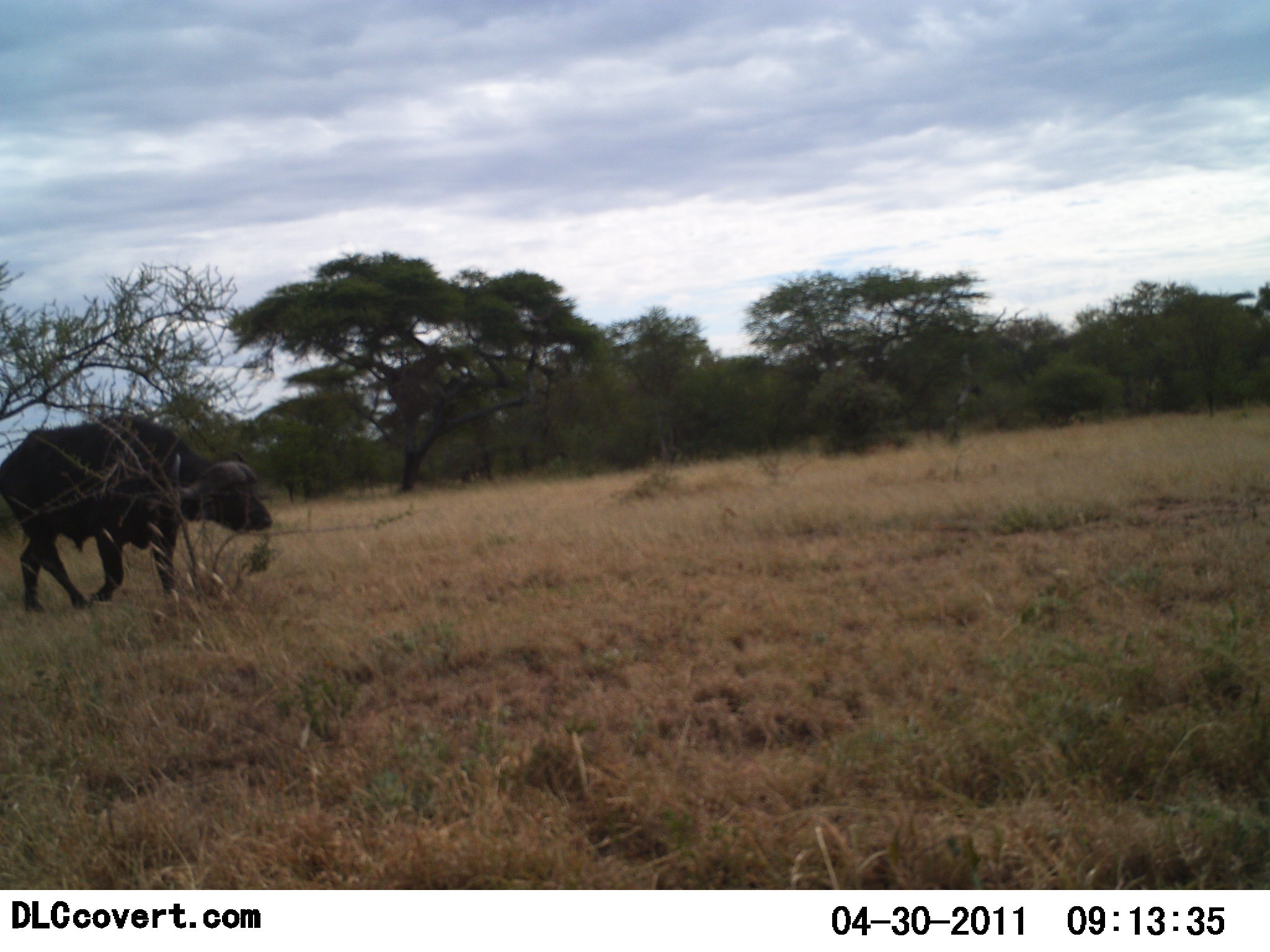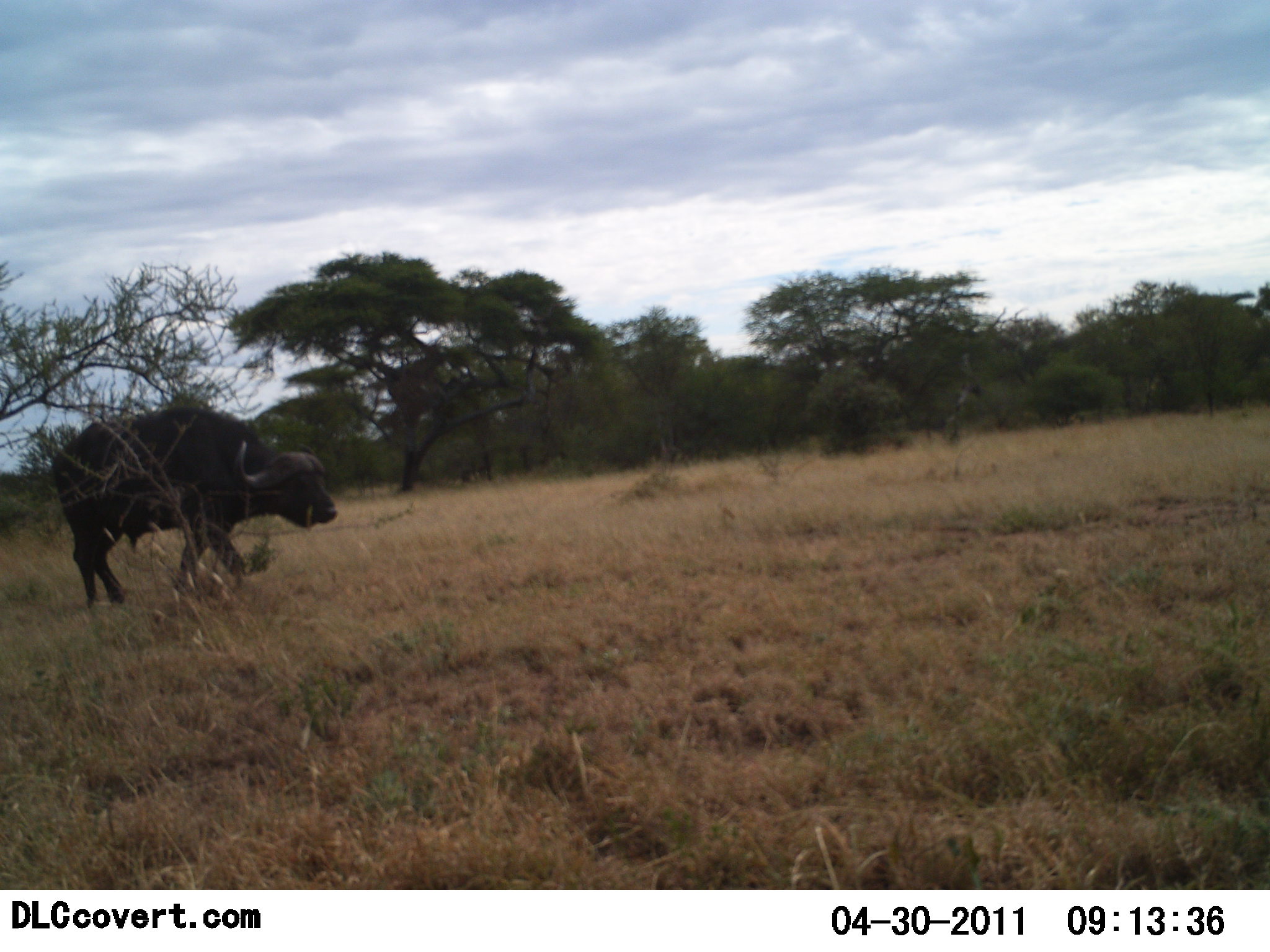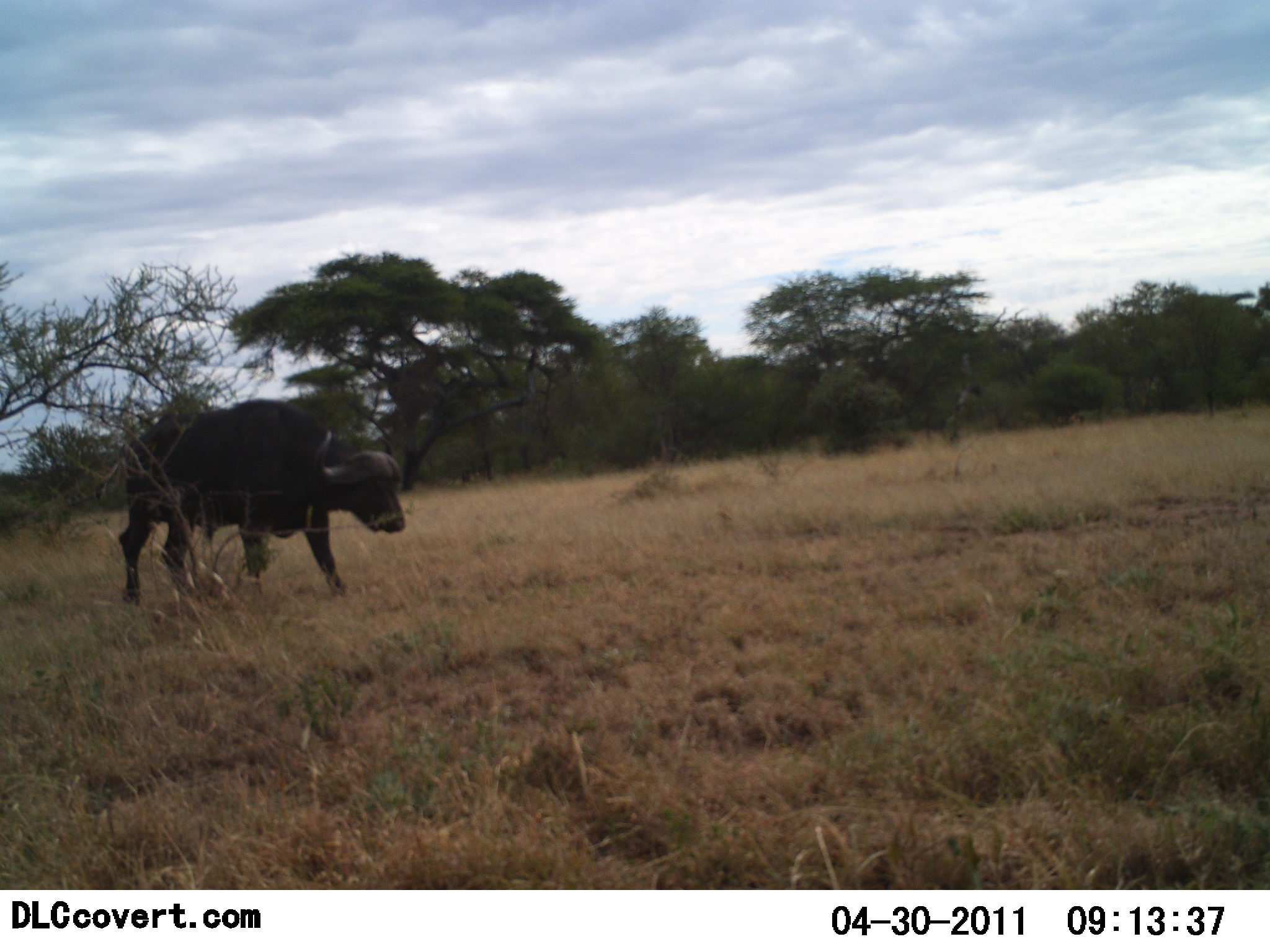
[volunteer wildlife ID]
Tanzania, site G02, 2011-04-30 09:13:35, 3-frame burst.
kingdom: Animalia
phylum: Chordata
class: Mammalia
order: Artiodactyla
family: Bovidae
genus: Syncerus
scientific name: Syncerus caffer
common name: cape buffalo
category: buffalo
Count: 1.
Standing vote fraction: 8%.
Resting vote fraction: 0%.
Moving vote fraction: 100%.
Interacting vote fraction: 0%.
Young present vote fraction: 0%.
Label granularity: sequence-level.